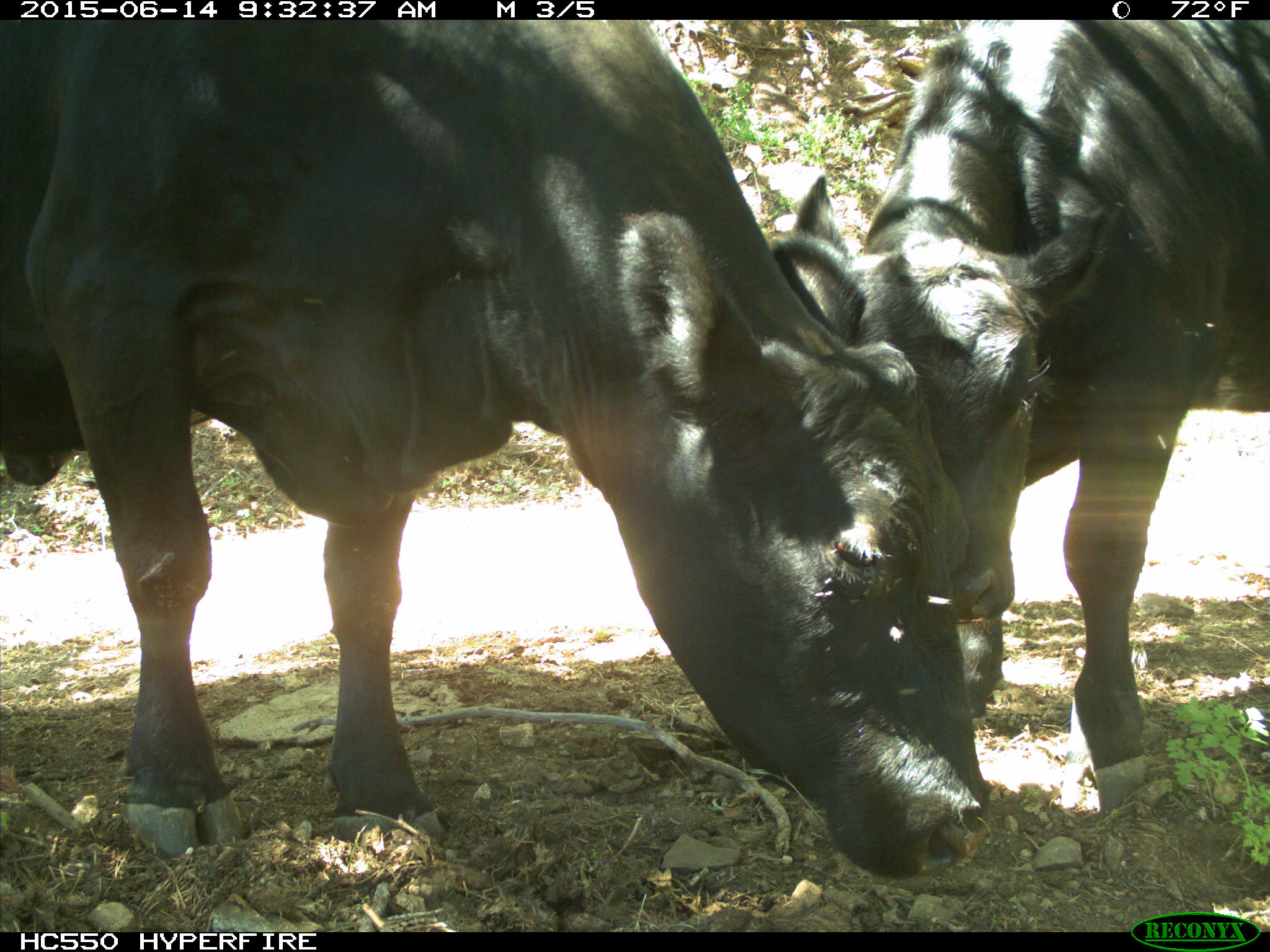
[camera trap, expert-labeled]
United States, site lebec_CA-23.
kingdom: Animalia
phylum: Chordata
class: Mammalia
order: Artiodactyla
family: Bovidae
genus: Bos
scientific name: Bos taurus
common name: domestic cow